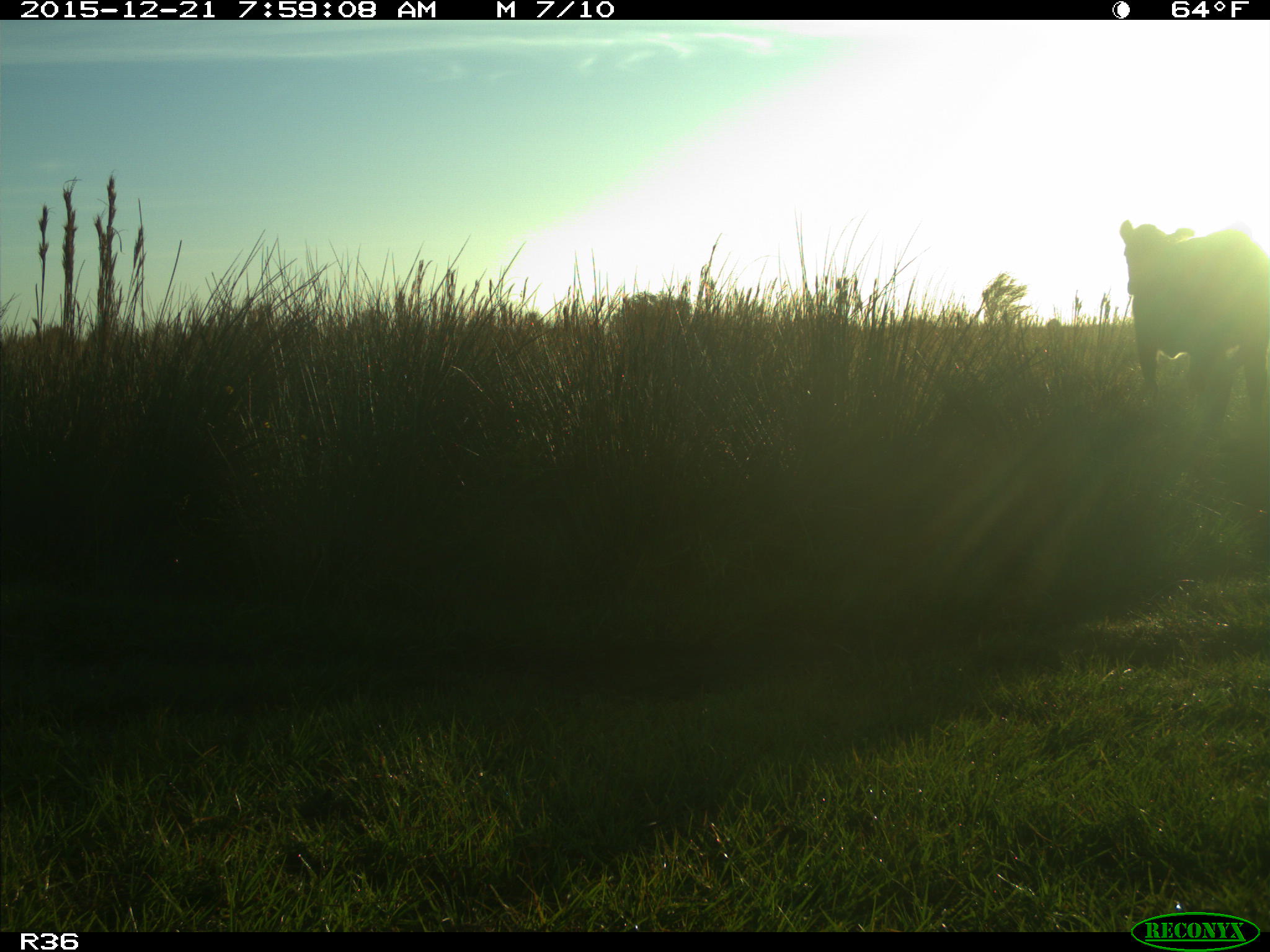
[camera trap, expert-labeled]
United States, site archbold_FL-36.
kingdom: Animalia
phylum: Chordata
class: Mammalia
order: Artiodactyla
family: Bovidae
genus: Bos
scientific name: Bos taurus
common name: domestic cow